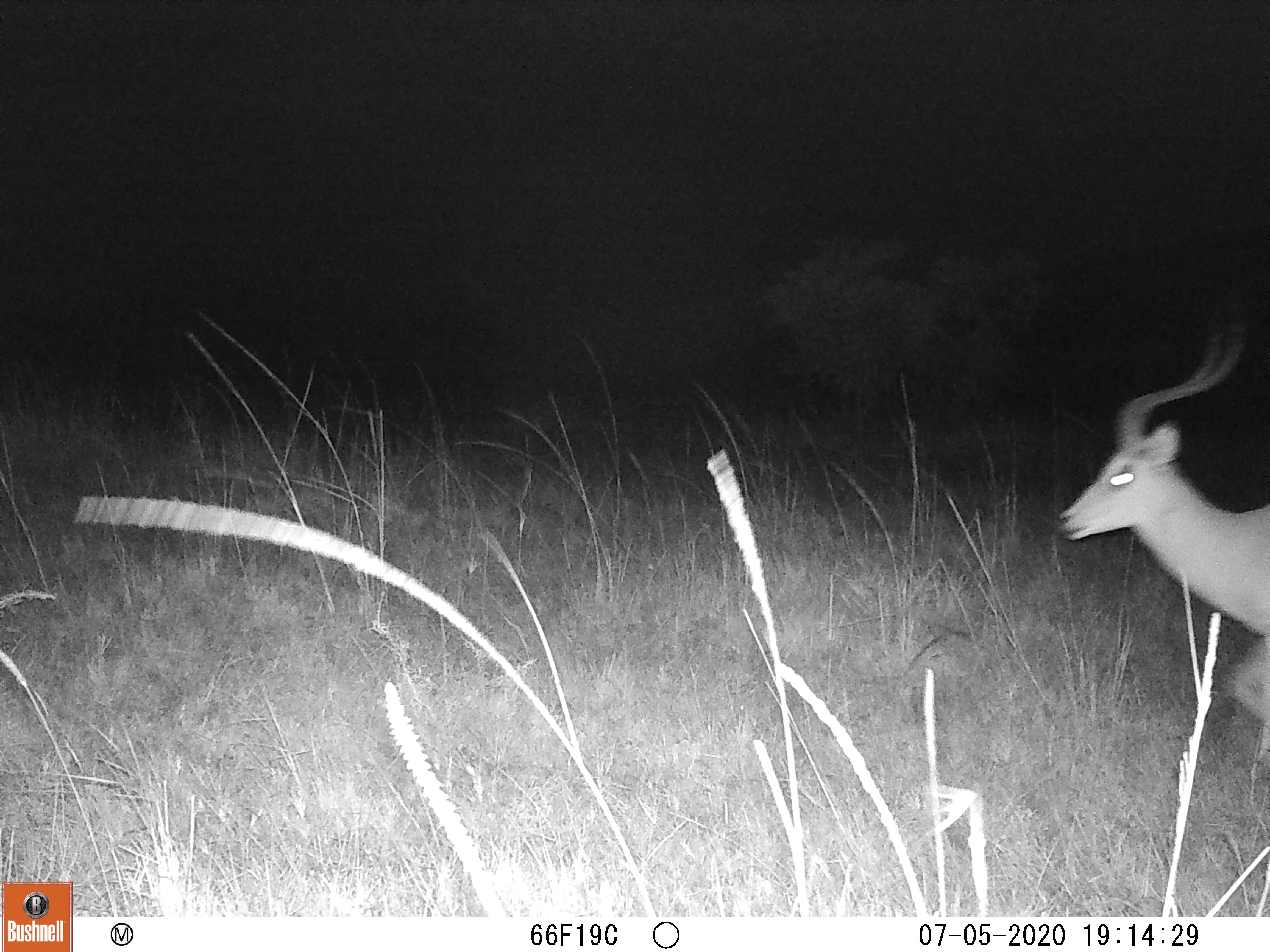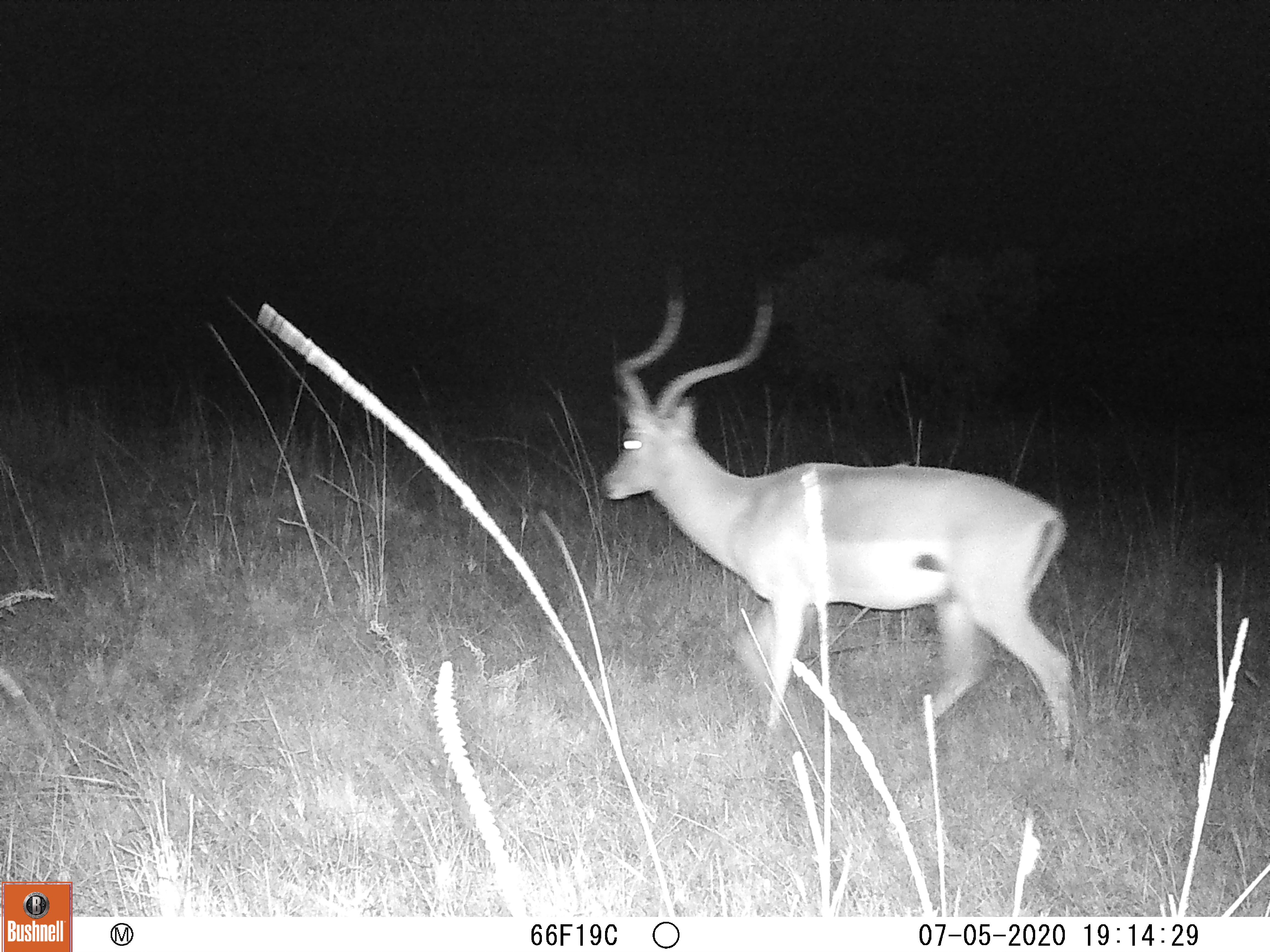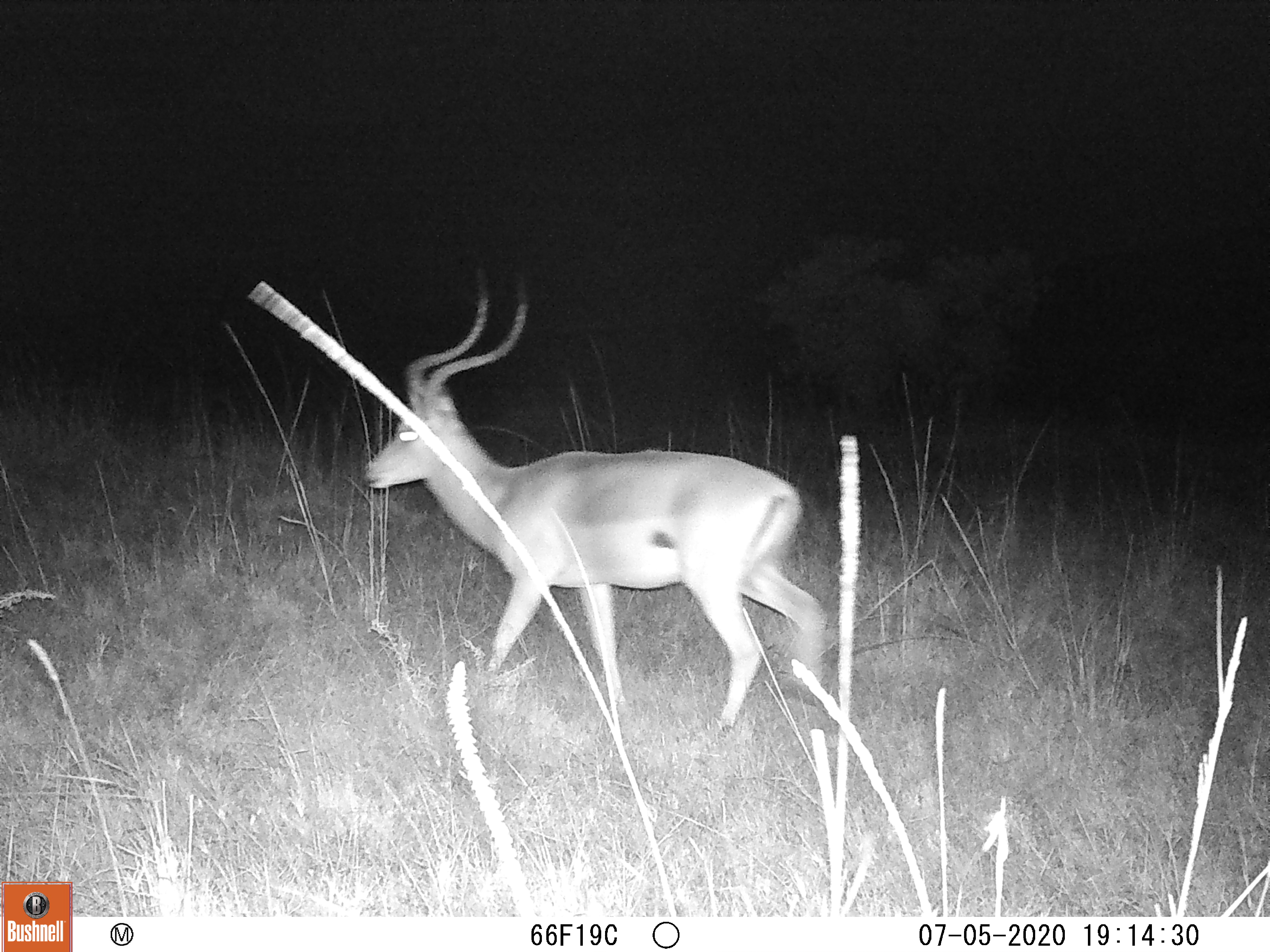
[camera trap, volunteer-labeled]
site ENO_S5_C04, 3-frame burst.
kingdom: Animalia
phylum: Chordata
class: Mammalia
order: Artiodactyla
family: Bovidae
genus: Aepyceros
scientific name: Aepyceros melampus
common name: impala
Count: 1.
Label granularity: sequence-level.